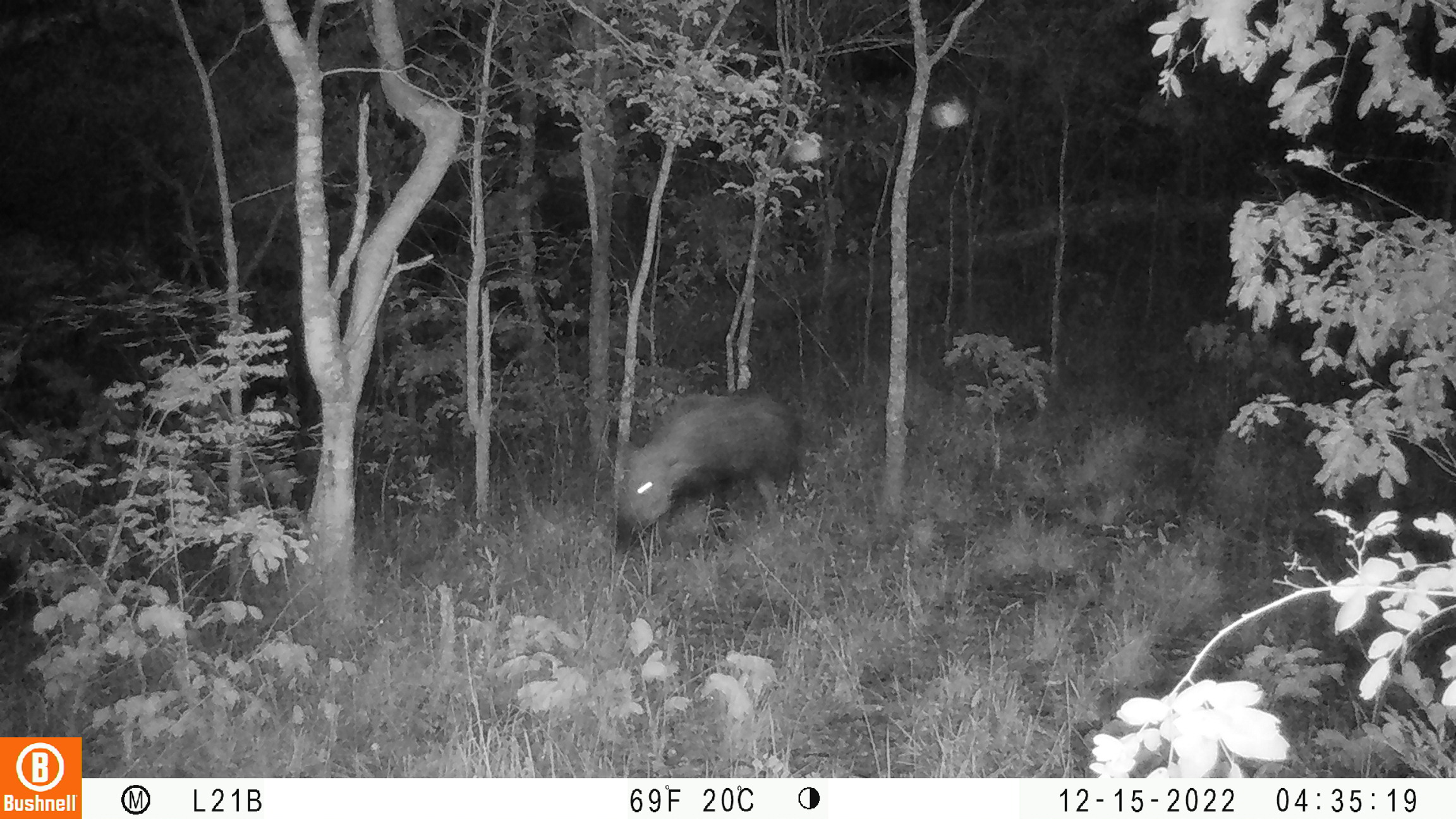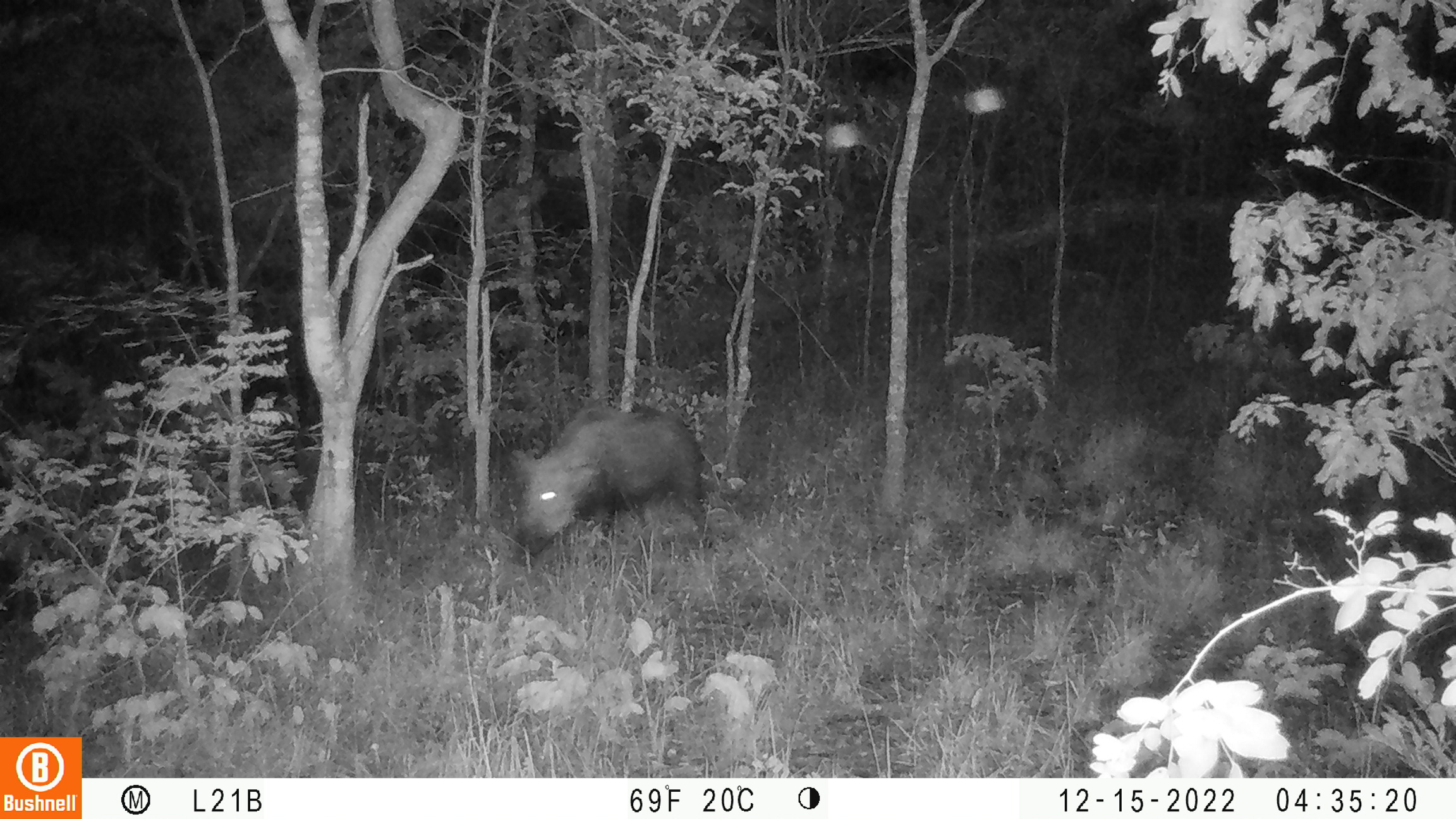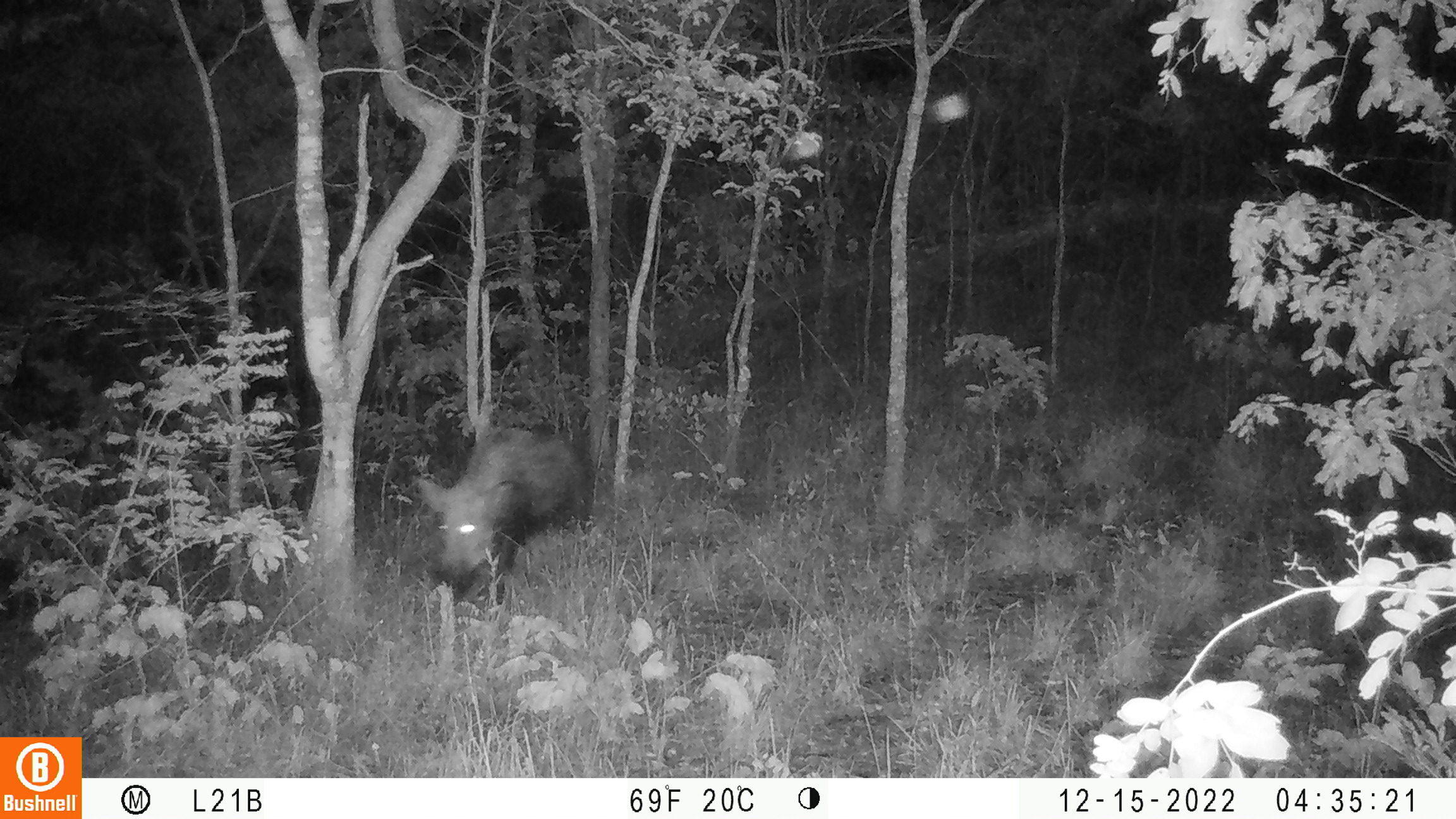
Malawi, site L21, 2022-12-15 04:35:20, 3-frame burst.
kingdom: Animalia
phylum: Chordata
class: Mammalia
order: Artiodactyla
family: Suidae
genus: Potamochoerus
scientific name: Potamochoerus larvatus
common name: bushpig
Bushpig (Potamochoerus larvatus), count 1.